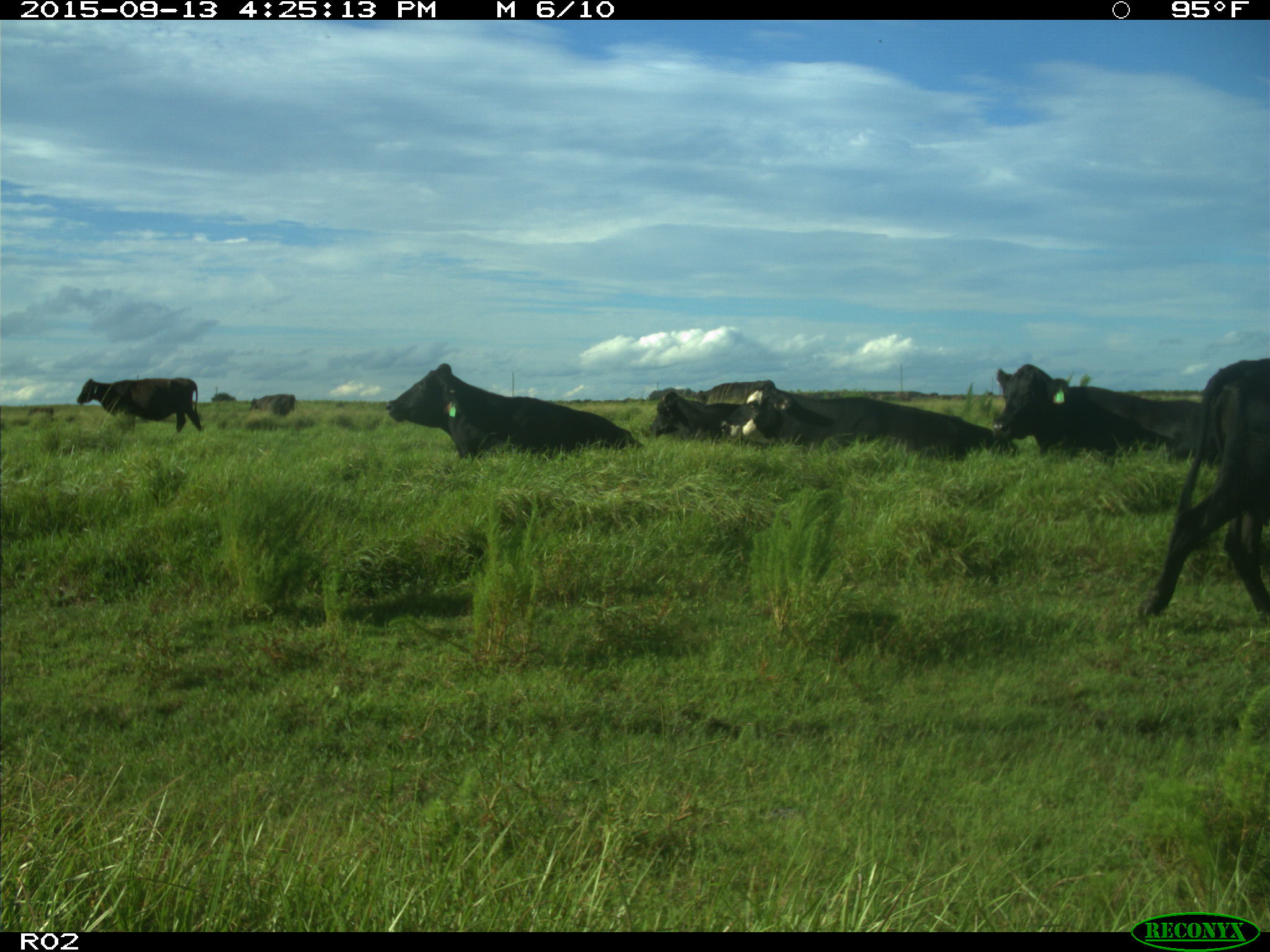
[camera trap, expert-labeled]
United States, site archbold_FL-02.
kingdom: Animalia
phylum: Chordata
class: Mammalia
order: Artiodactyla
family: Bovidae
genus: Bos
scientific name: Bos taurus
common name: domestic cow